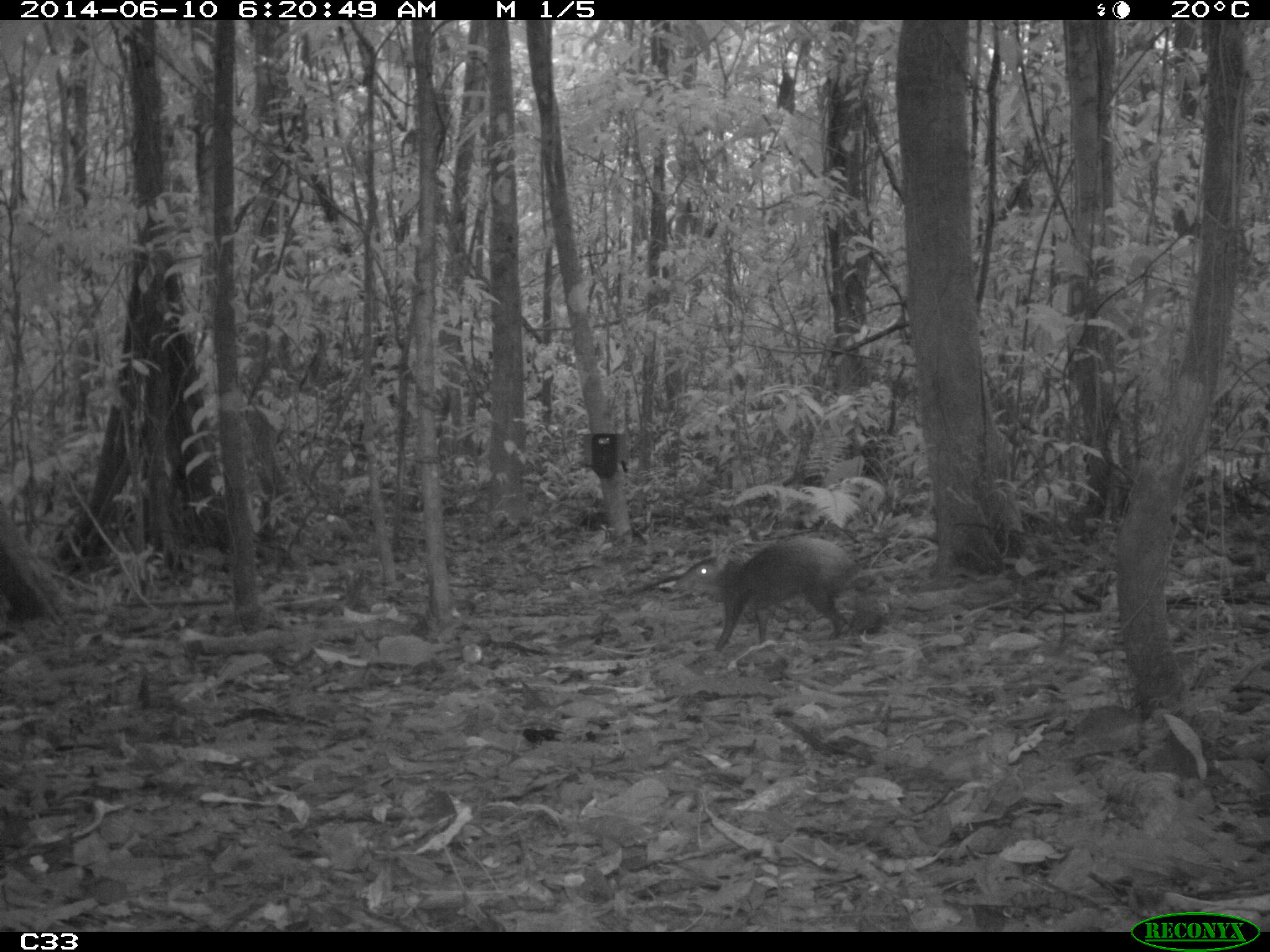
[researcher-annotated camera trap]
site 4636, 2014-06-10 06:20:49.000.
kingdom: Animalia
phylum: Chordata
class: Mammalia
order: Rodentia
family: Dasyproctidae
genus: Dasyprocta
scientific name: Dasyprocta leporina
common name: red-rumped agouti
Dasyprocta leporina (red-rumped agouti), count 1, age adult.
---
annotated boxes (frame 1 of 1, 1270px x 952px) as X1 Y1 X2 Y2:
dasyprocta leporina: 668 534 861 652